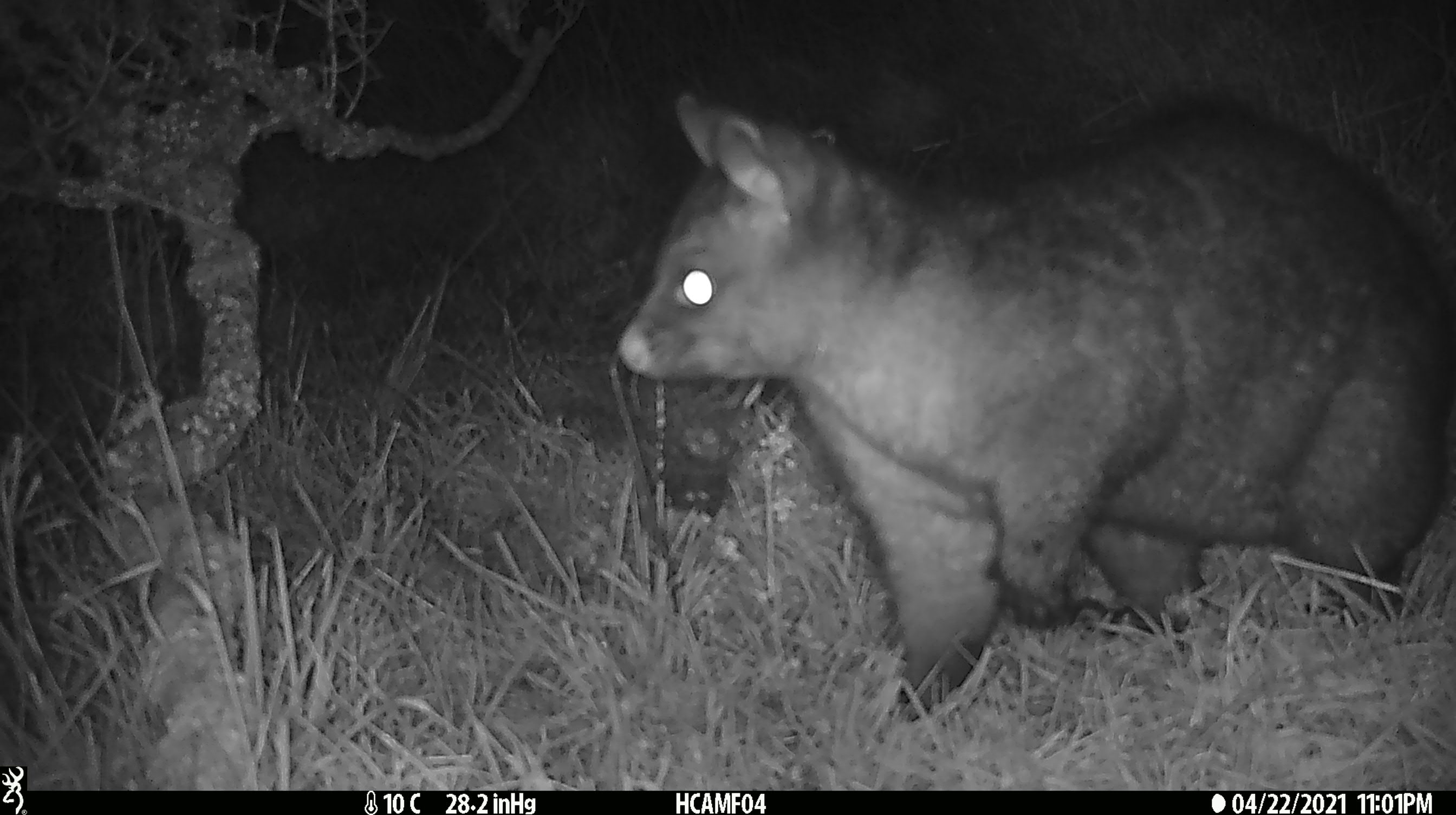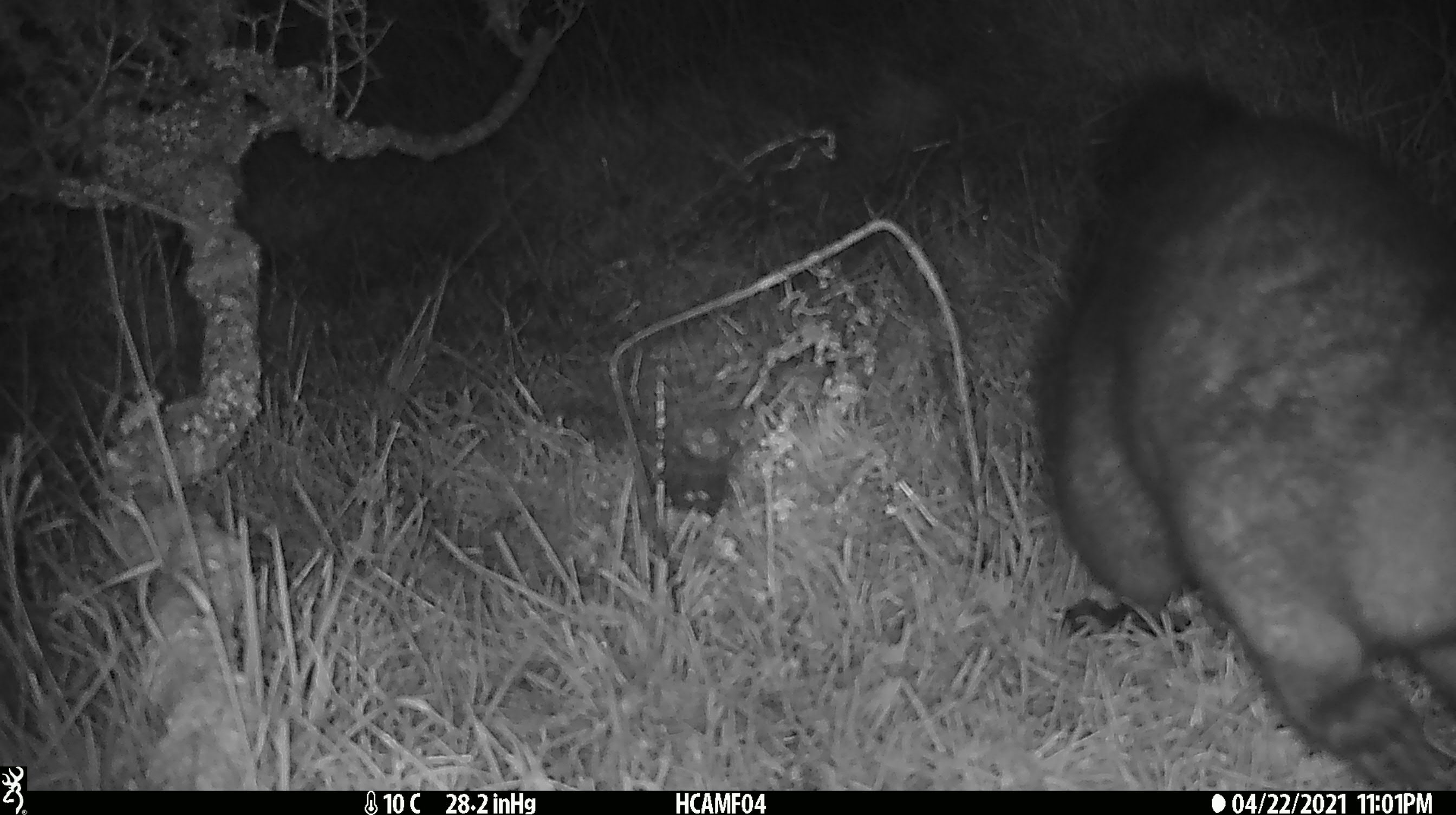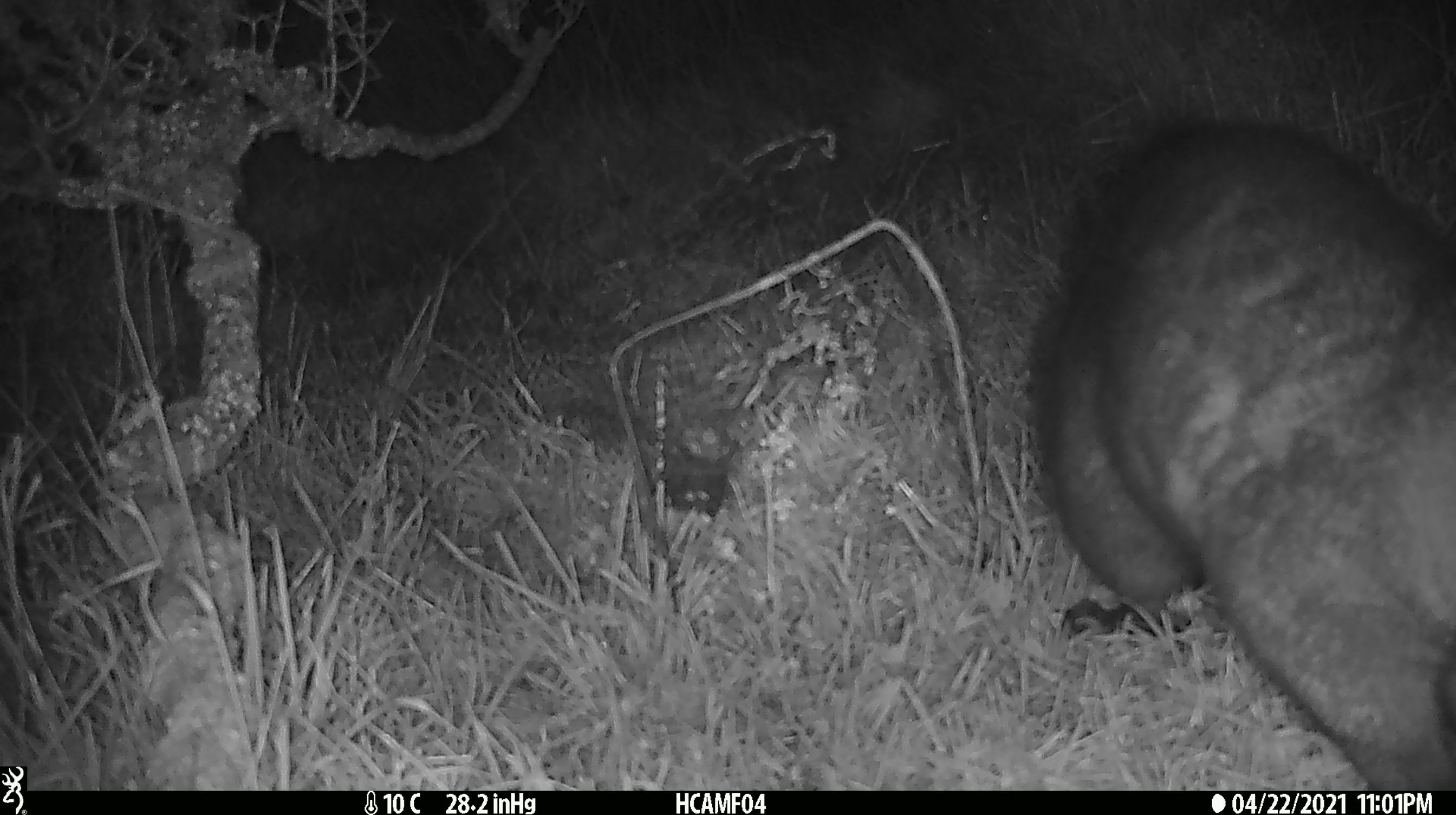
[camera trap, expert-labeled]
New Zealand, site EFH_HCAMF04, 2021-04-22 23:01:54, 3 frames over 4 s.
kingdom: Animalia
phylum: Chordata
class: Mammalia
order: Diprotodontia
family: Phalangeridae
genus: Trichosurus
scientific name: Trichosurus vulpecula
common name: common brushtail possum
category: possum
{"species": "possum (common brushtail possum) (Trichosurus vulpecula)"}